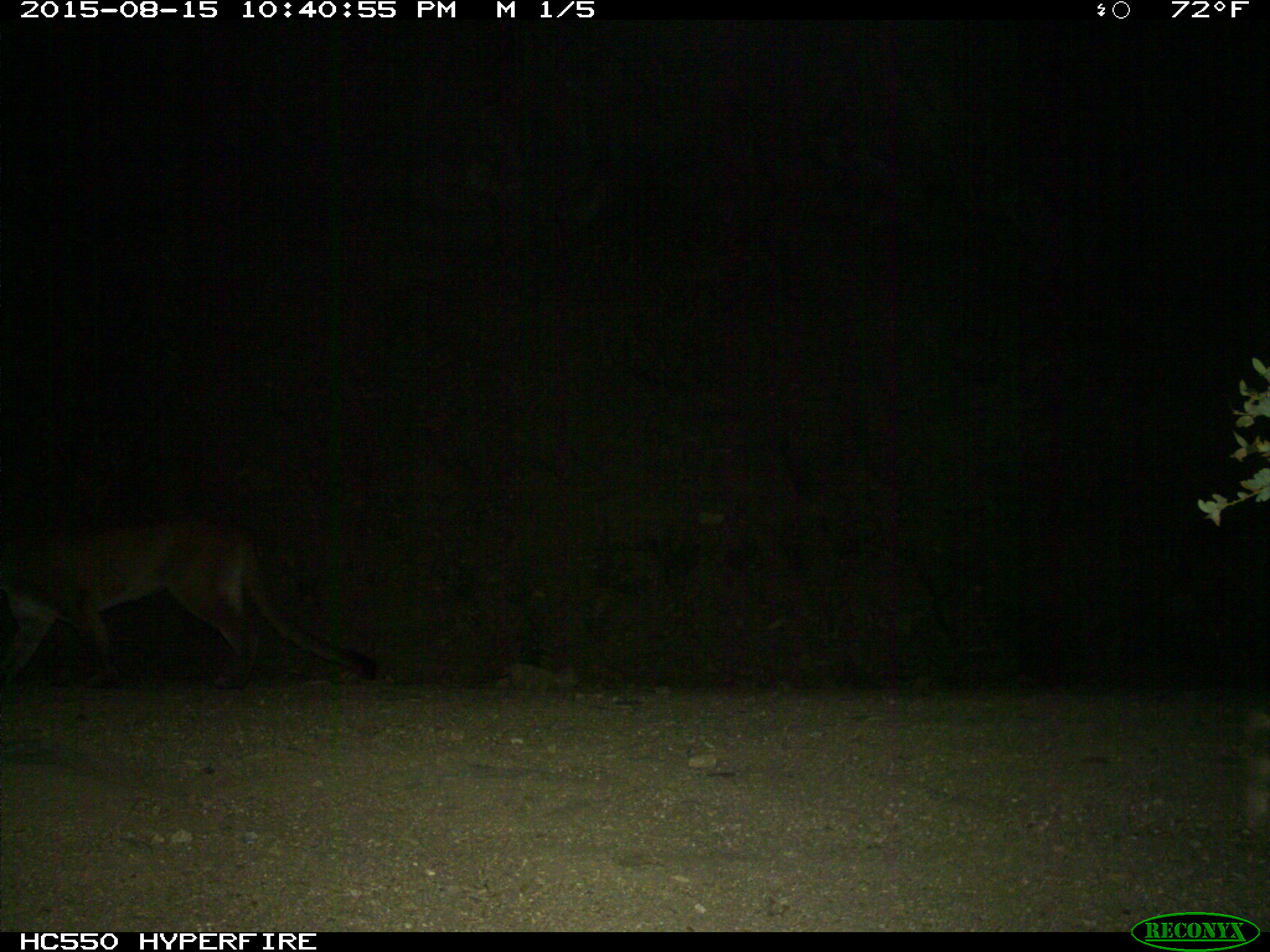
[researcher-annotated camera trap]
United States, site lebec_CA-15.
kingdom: Animalia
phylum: Chordata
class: Mammalia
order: Carnivora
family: Felidae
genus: Puma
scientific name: Puma concolor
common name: mountain lion